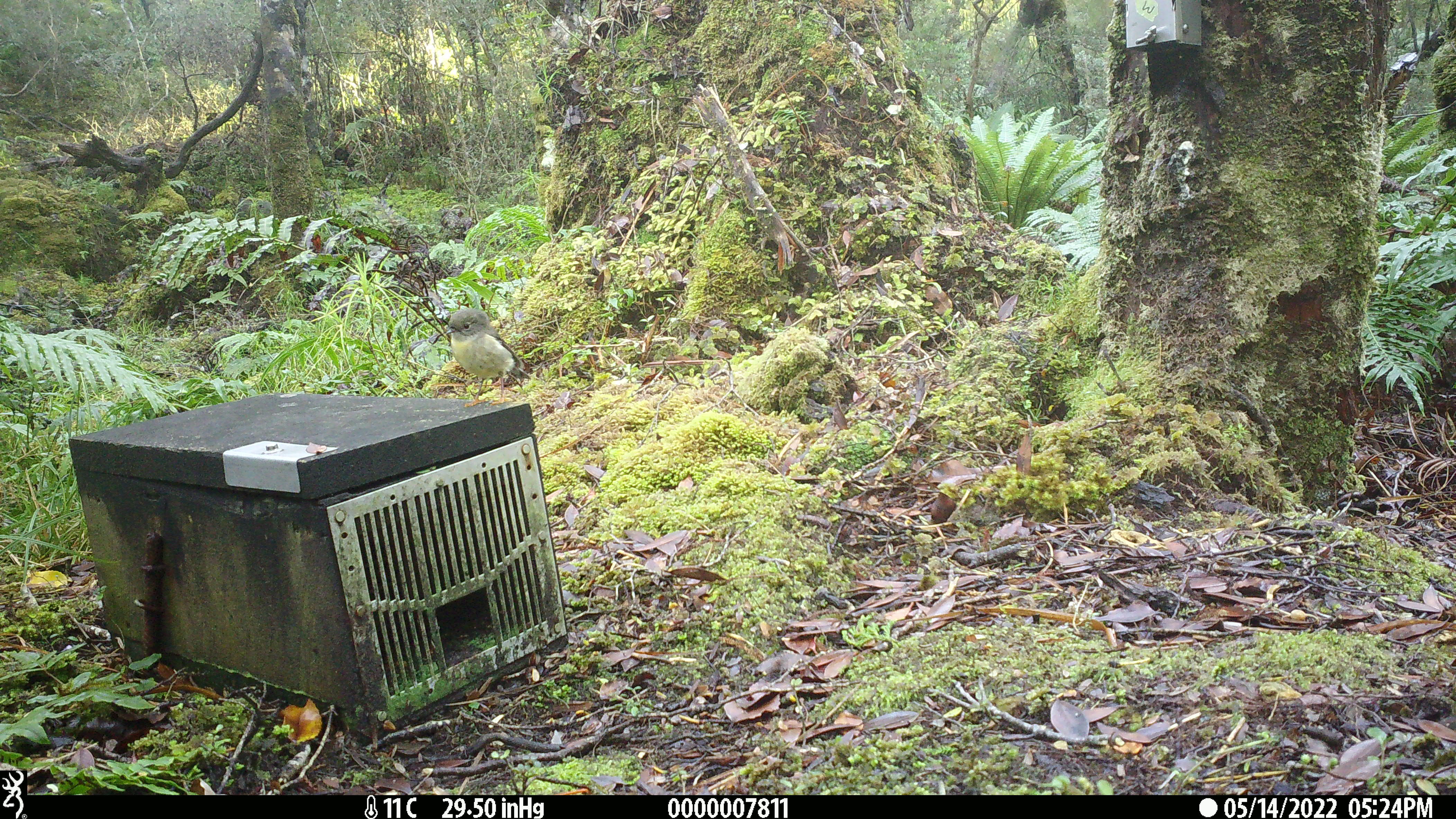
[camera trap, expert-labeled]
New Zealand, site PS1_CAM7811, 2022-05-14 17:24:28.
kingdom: Animalia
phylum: Chordata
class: Aves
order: Passeriformes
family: Petroicidae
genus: Petroica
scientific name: Petroica macrocephala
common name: tomtit